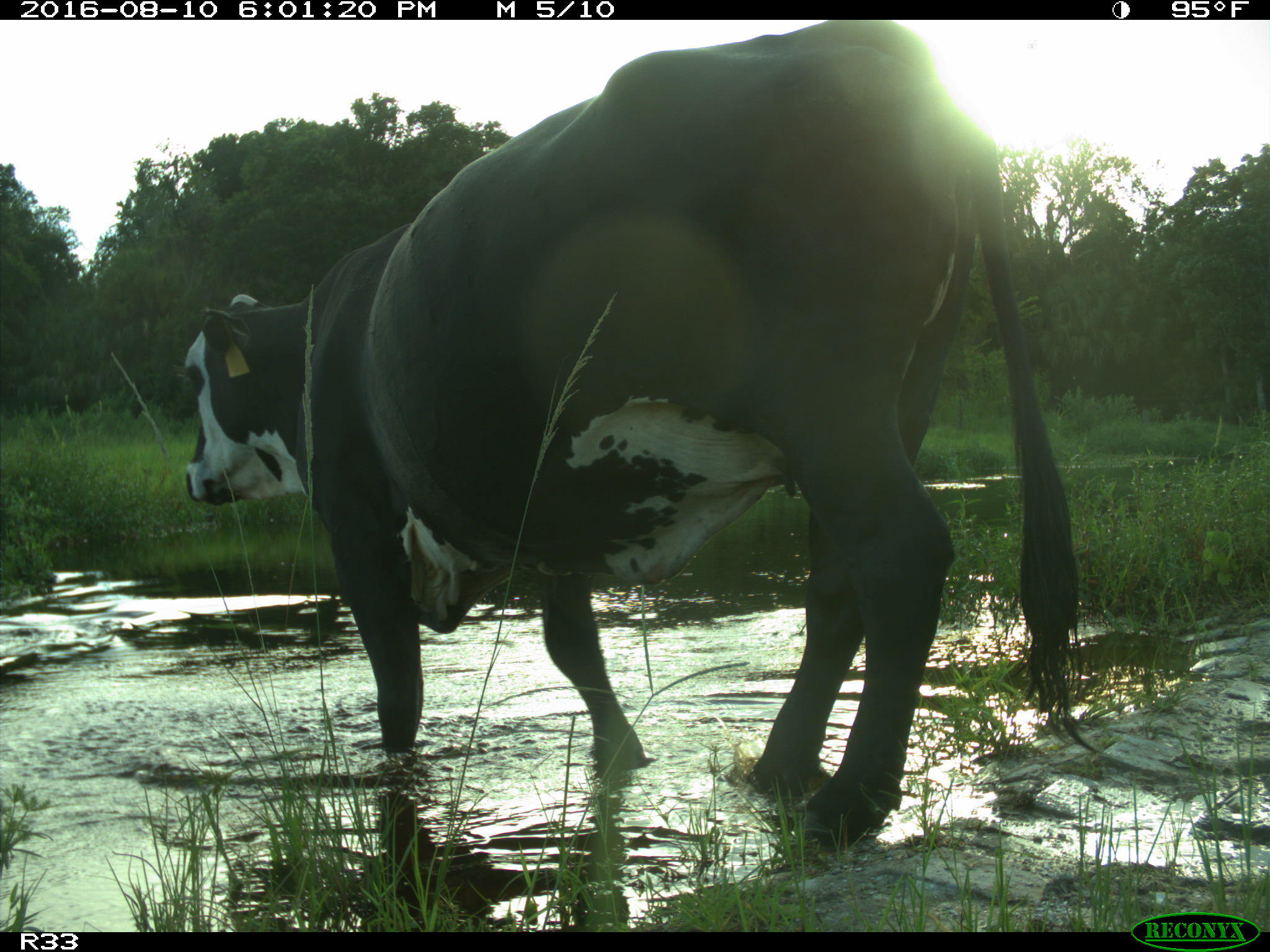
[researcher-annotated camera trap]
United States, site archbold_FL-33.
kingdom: Animalia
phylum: Chordata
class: Mammalia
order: Artiodactyla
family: Bovidae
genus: Bos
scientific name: Bos taurus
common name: domestic cow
Bos taurus (domestic cow).